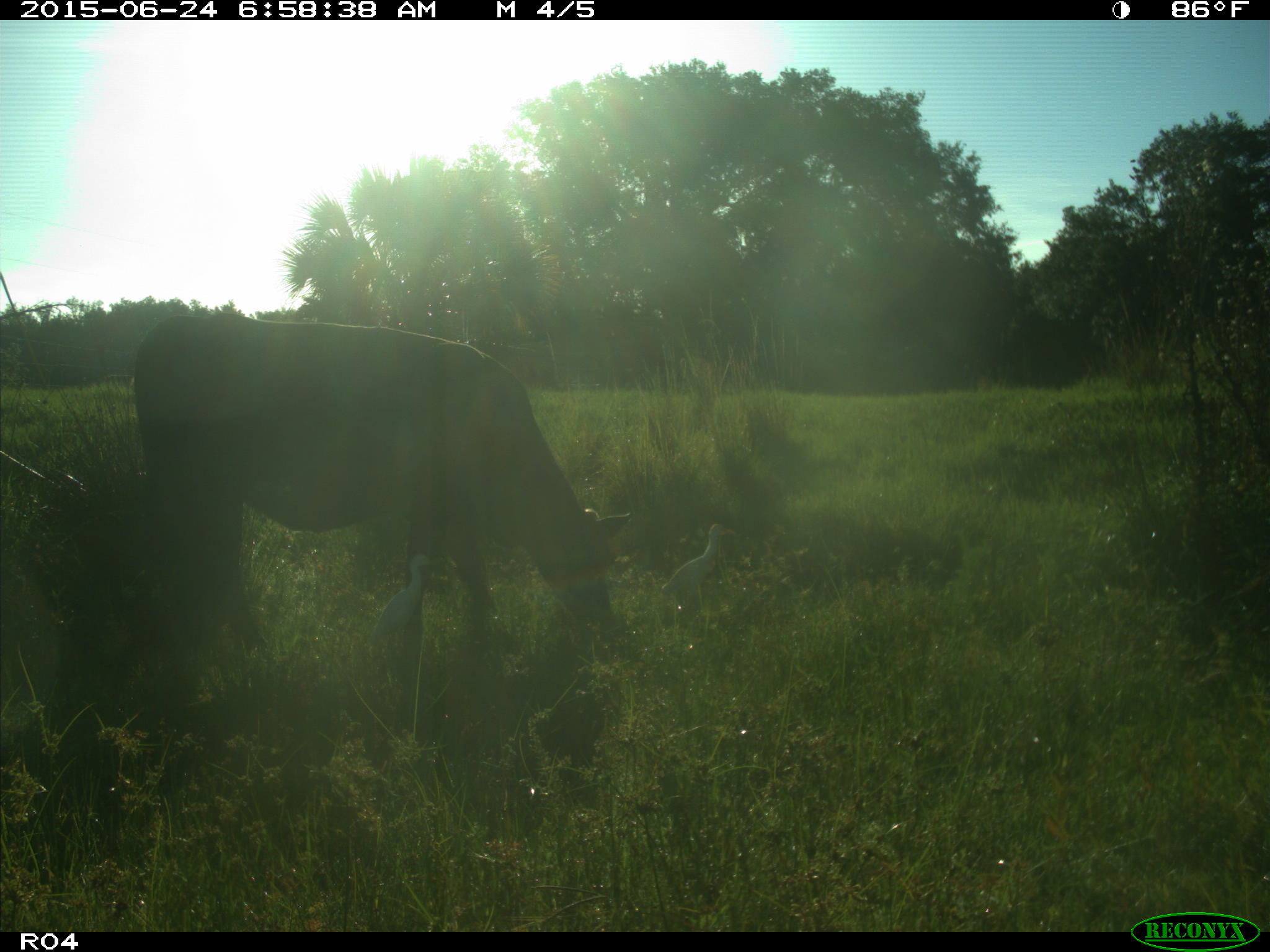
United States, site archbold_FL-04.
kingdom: Animalia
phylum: Chordata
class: Mammalia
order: Artiodactyla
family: Bovidae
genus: Bos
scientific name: Bos taurus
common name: domestic cow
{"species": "Bos taurus (domestic cow)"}